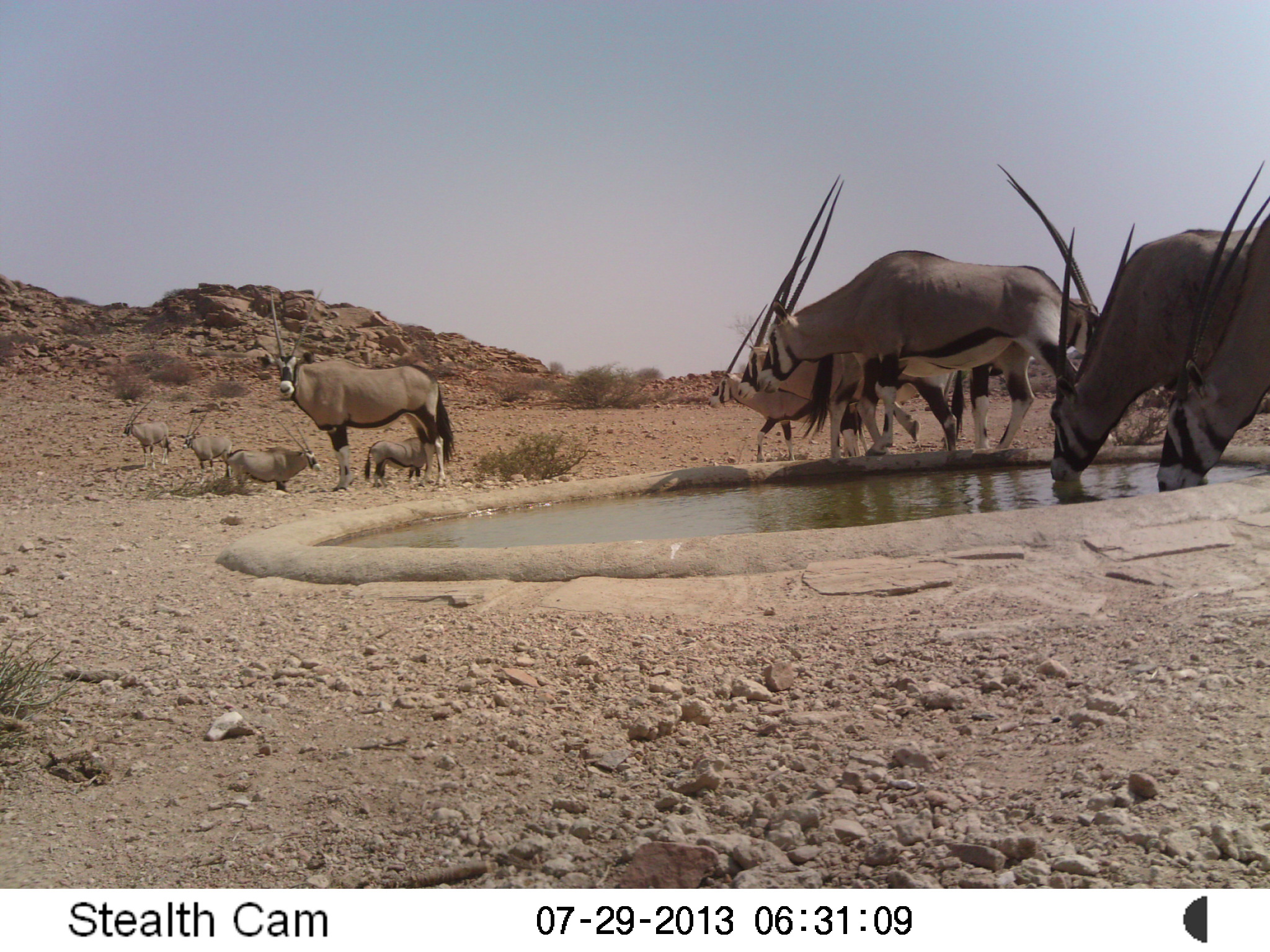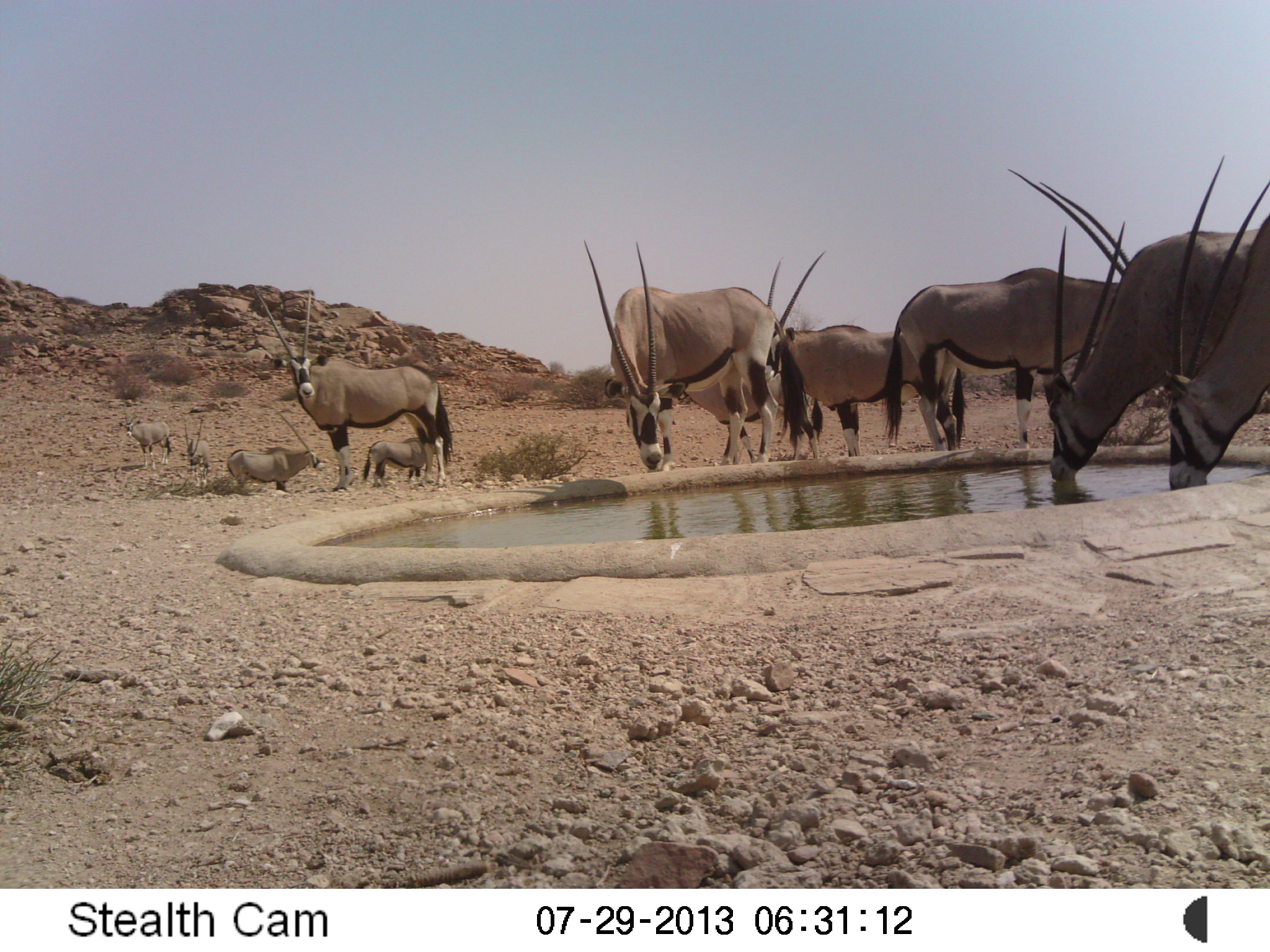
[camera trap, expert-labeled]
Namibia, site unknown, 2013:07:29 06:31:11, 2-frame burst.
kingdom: Animalia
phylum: Chordata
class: Mammalia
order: Artiodactyla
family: Bovidae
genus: Oryx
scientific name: Oryx gazella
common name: gemsbok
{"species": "Oryx gazella (gemsbok)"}